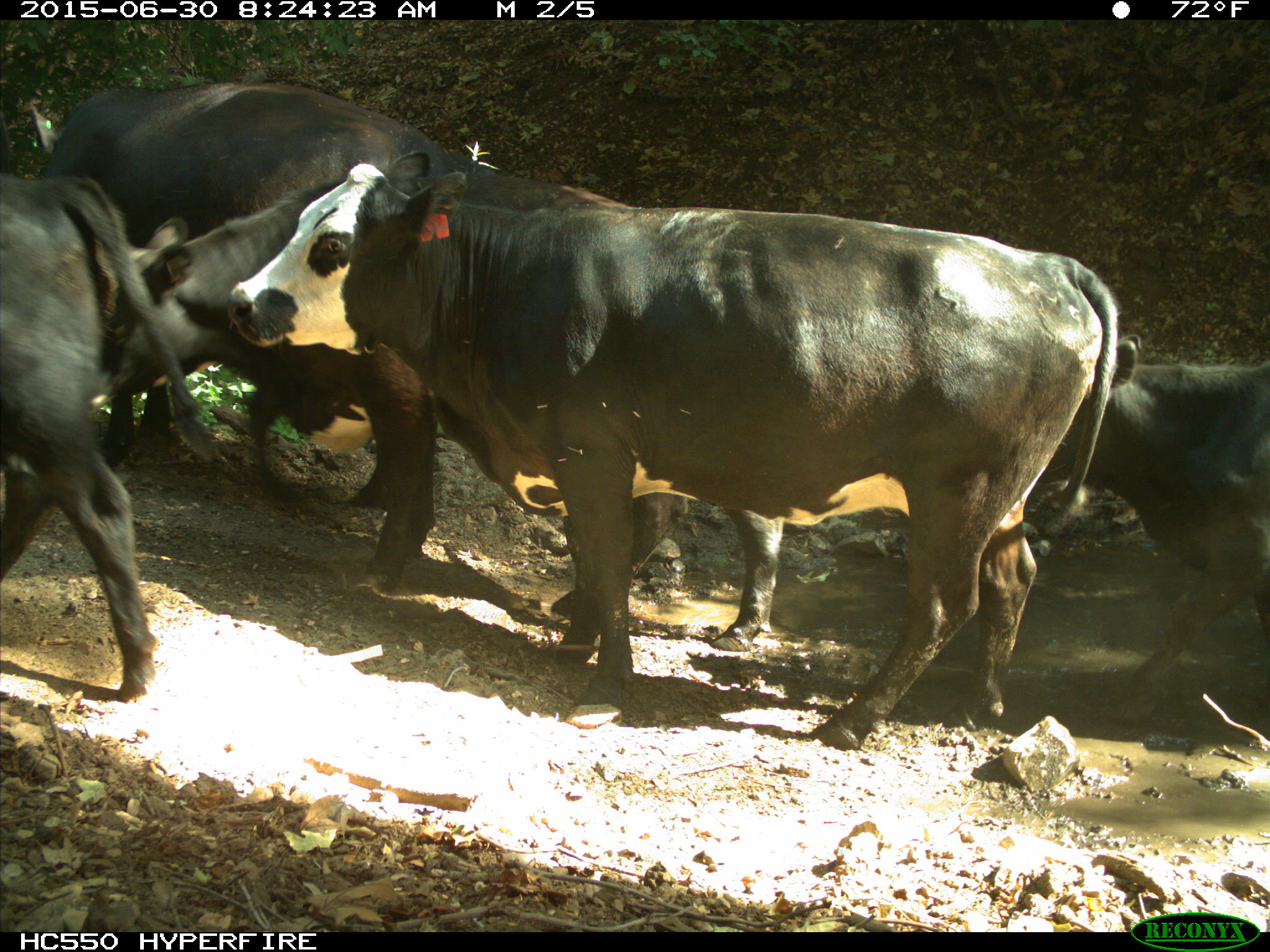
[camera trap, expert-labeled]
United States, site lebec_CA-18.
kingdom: Animalia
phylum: Chordata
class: Mammalia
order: Artiodactyla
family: Bovidae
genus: Bos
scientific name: Bos taurus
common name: domestic cow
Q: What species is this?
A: Bos taurus (domestic cow).